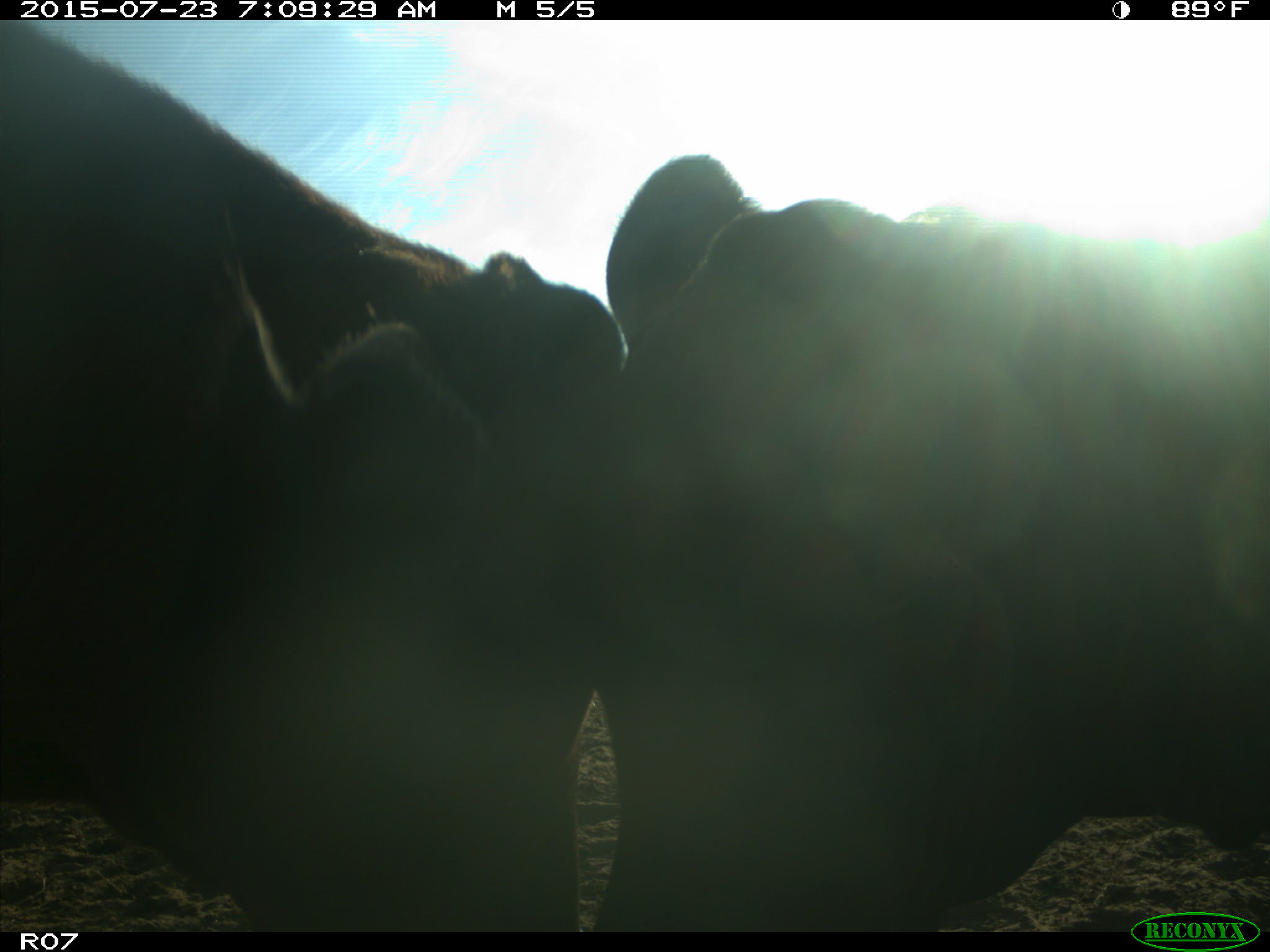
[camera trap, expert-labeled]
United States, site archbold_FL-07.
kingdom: Animalia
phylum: Chordata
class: Mammalia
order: Artiodactyla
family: Bovidae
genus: Bos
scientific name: Bos taurus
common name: domestic cow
Bos taurus (domestic cow).